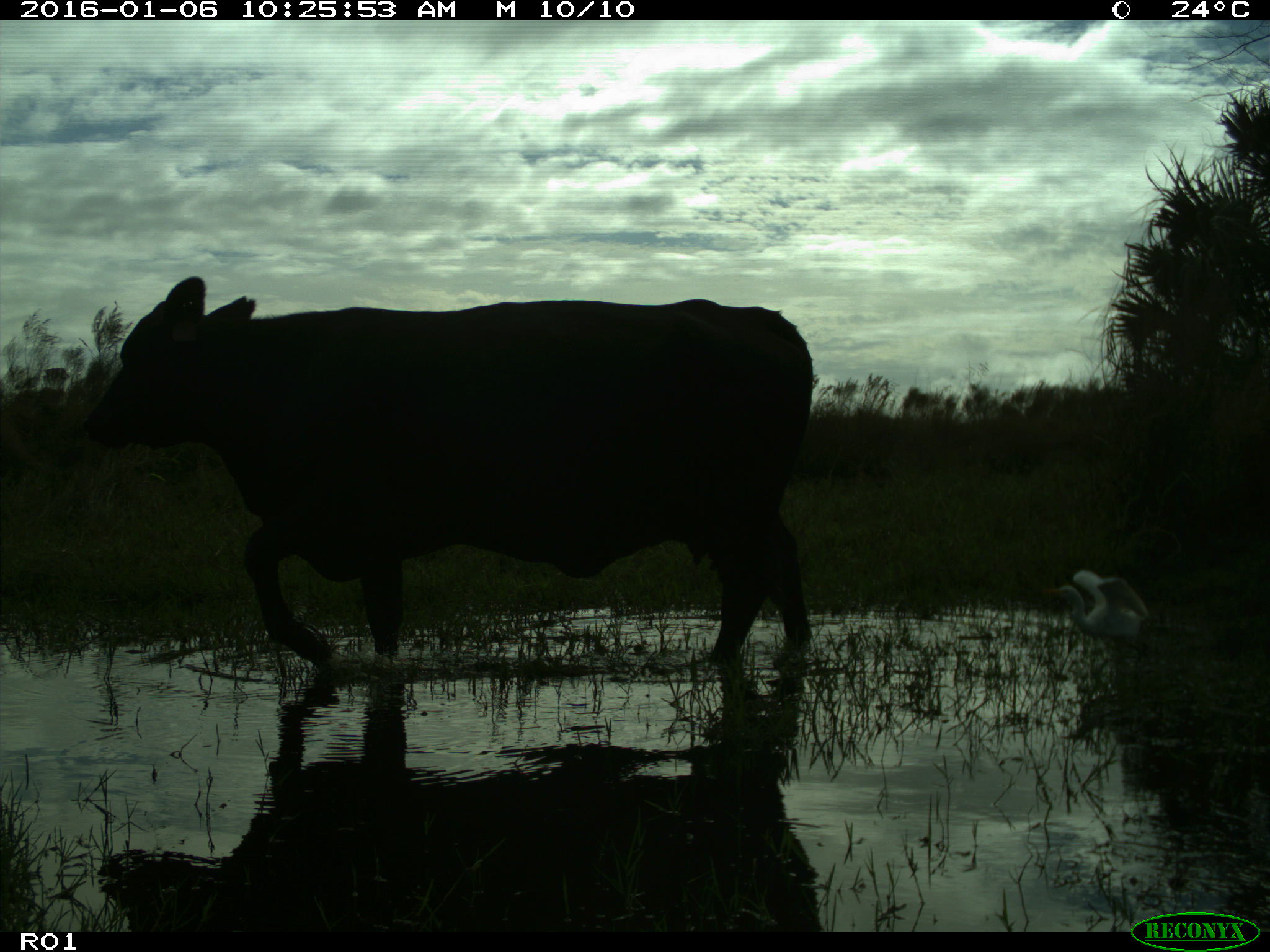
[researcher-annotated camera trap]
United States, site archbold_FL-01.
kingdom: Animalia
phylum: Chordata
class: Mammalia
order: Artiodactyla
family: Bovidae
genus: Bos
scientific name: Bos taurus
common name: domestic cow